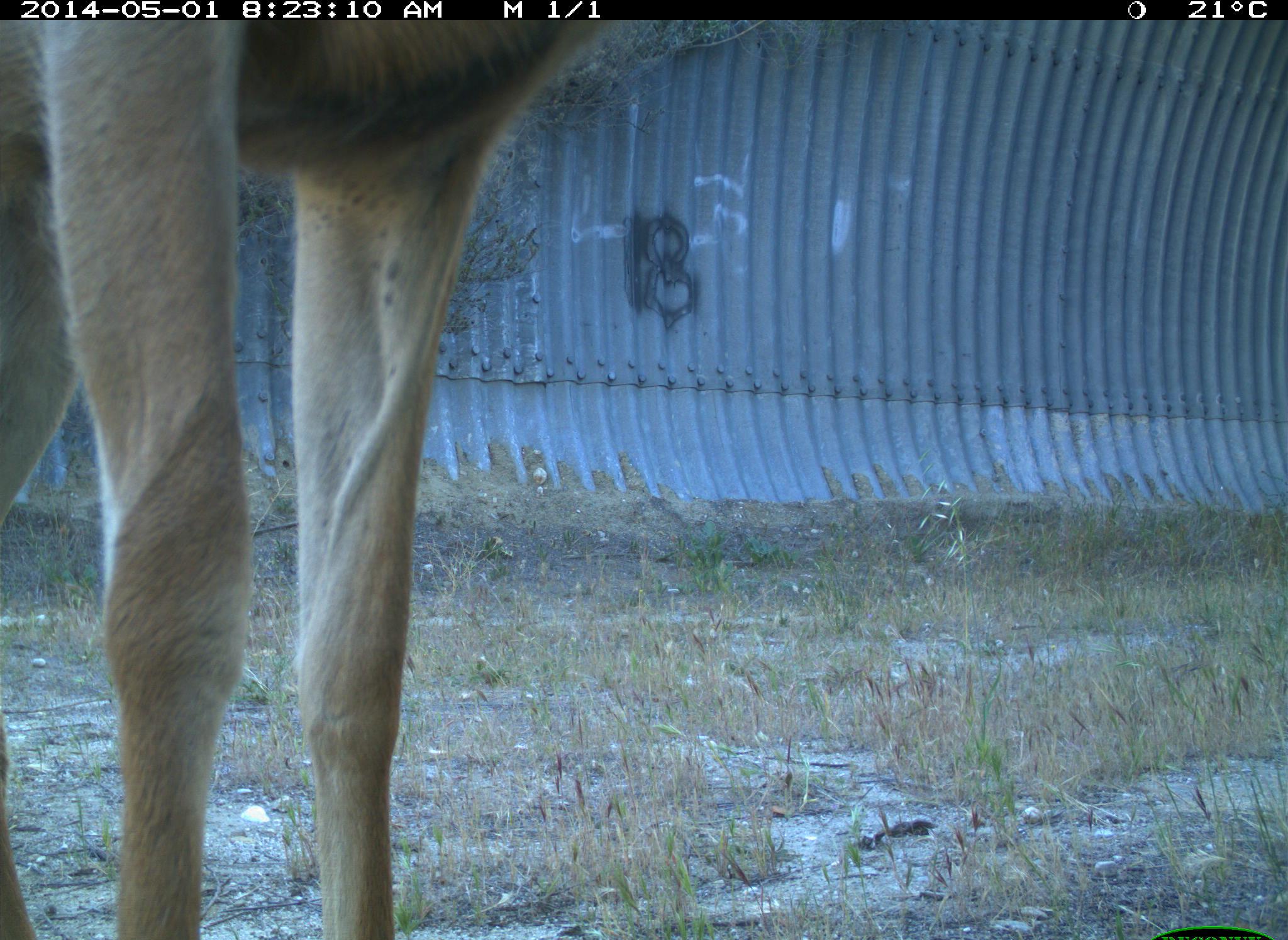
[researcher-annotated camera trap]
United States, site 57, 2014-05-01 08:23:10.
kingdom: Animalia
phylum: Chordata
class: Mammalia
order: Artiodactyla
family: Cervidae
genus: Odocoileus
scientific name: Odocoileus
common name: deer